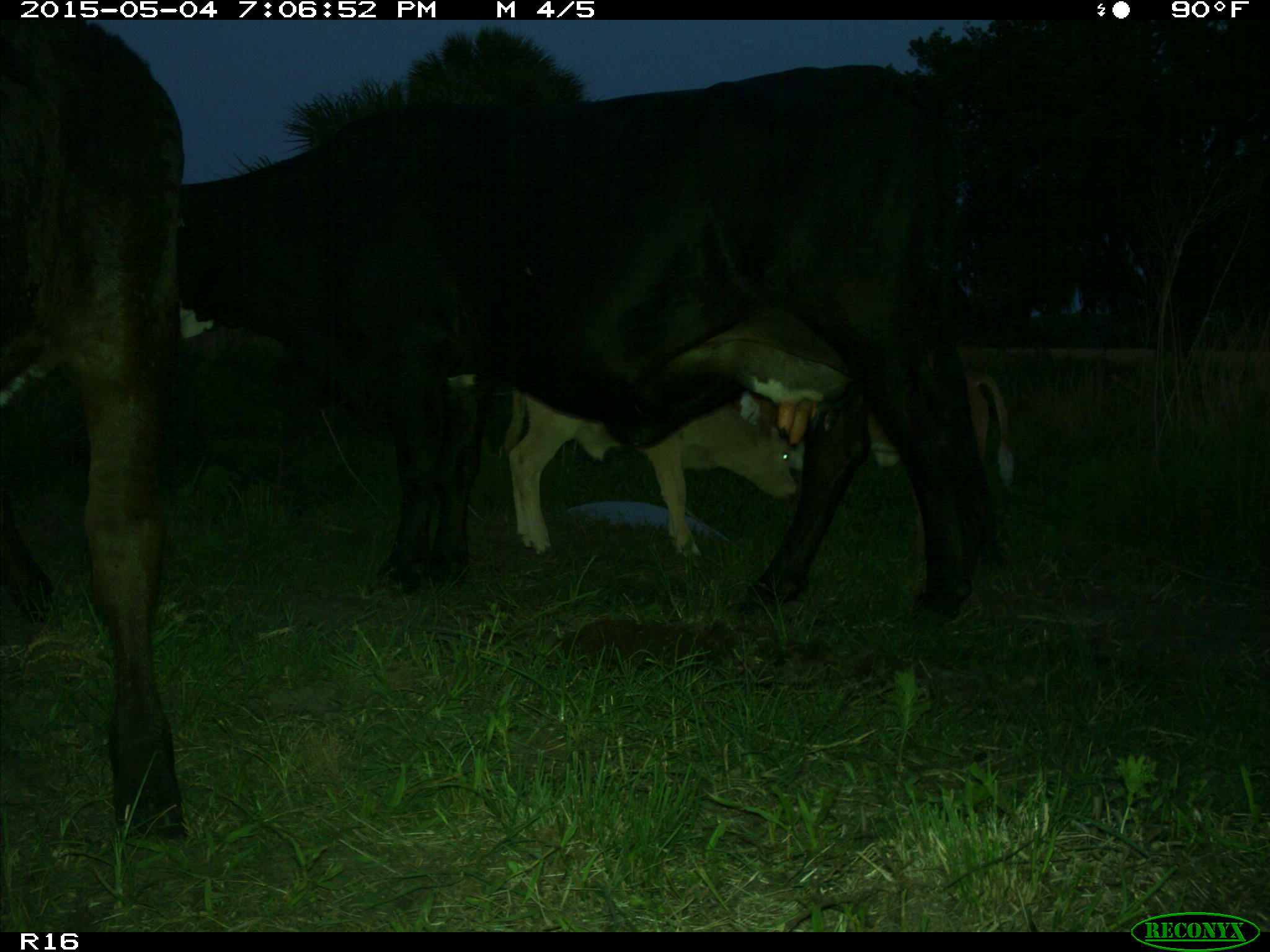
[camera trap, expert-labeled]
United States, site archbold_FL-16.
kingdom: Animalia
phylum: Chordata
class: Mammalia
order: Artiodactyla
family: Bovidae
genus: Bos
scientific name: Bos taurus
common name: domestic cow